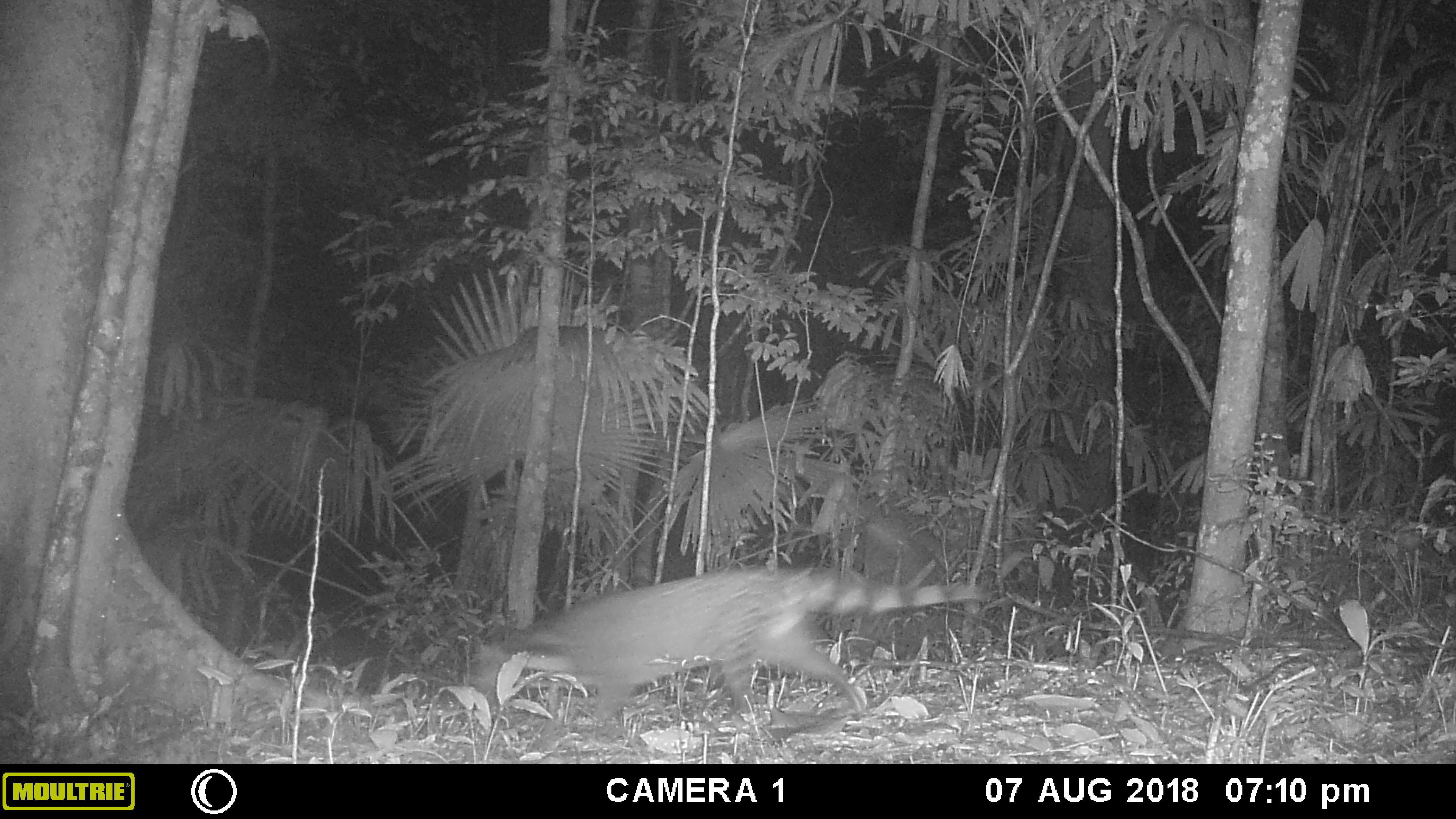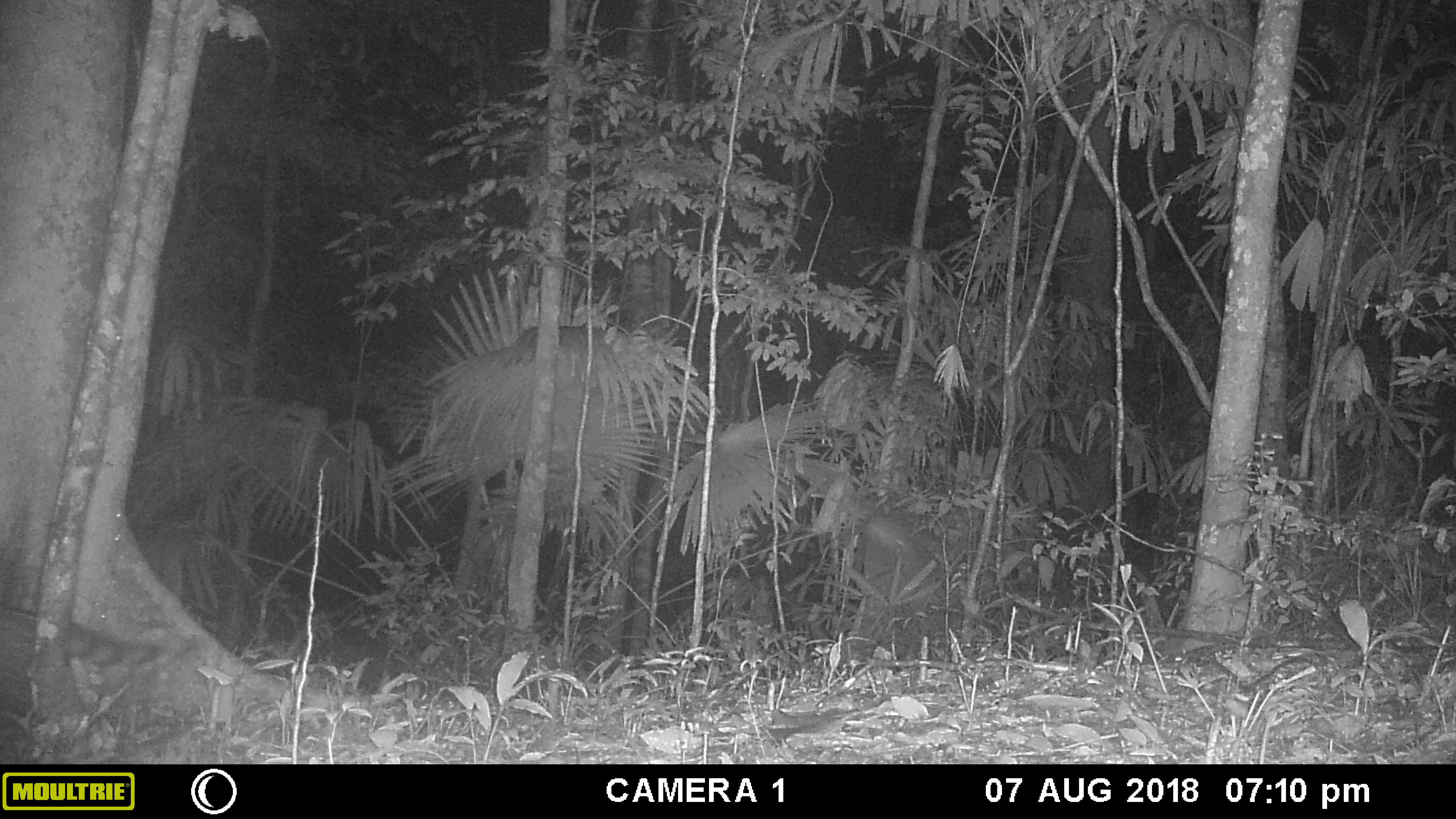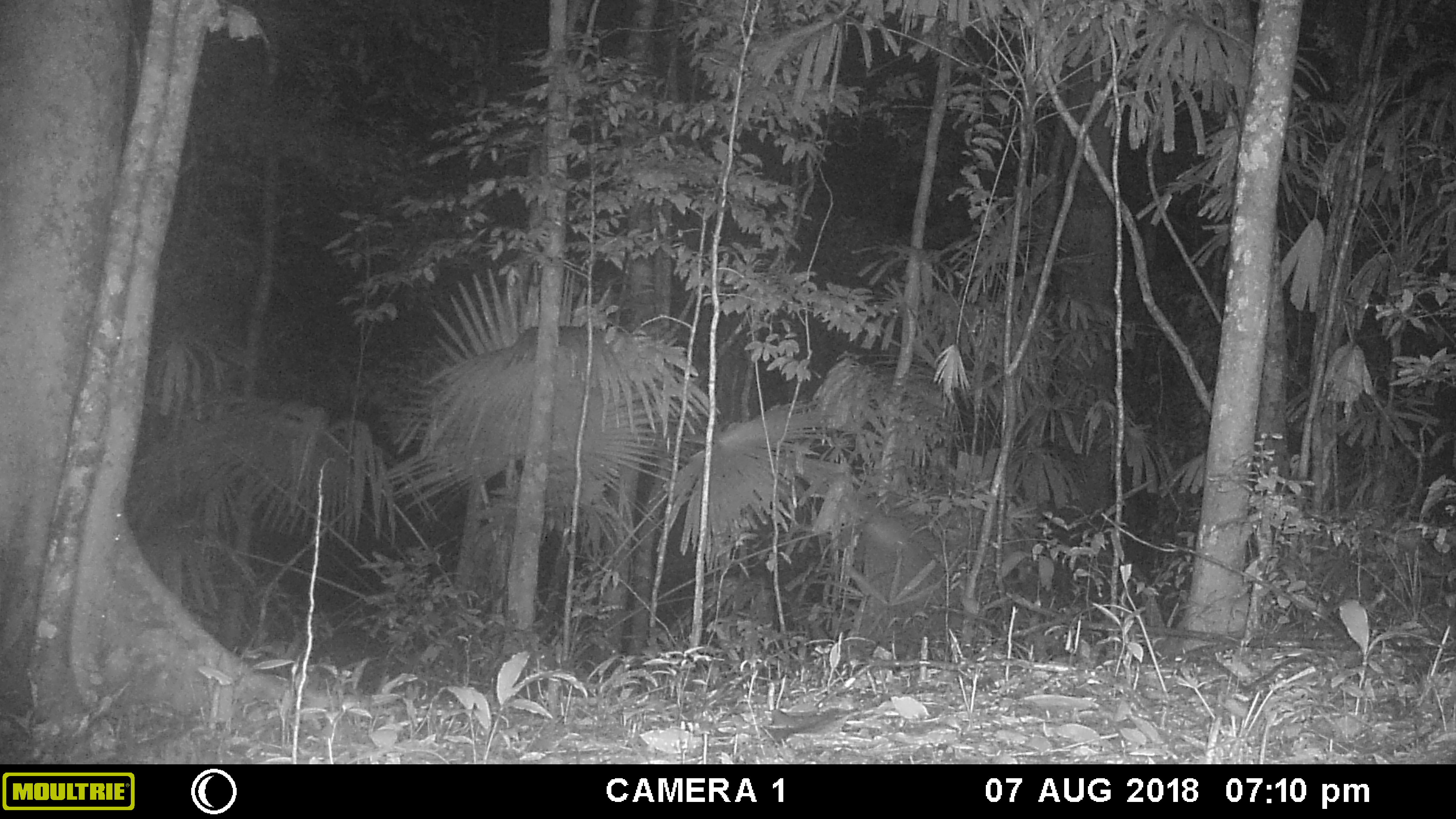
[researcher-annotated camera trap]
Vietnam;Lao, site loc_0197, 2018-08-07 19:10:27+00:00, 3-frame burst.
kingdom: Animalia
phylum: Chordata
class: Mammalia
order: Carnivora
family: Viverridae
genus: Viverra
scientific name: Viverra zibetha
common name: large indian civet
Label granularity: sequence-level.